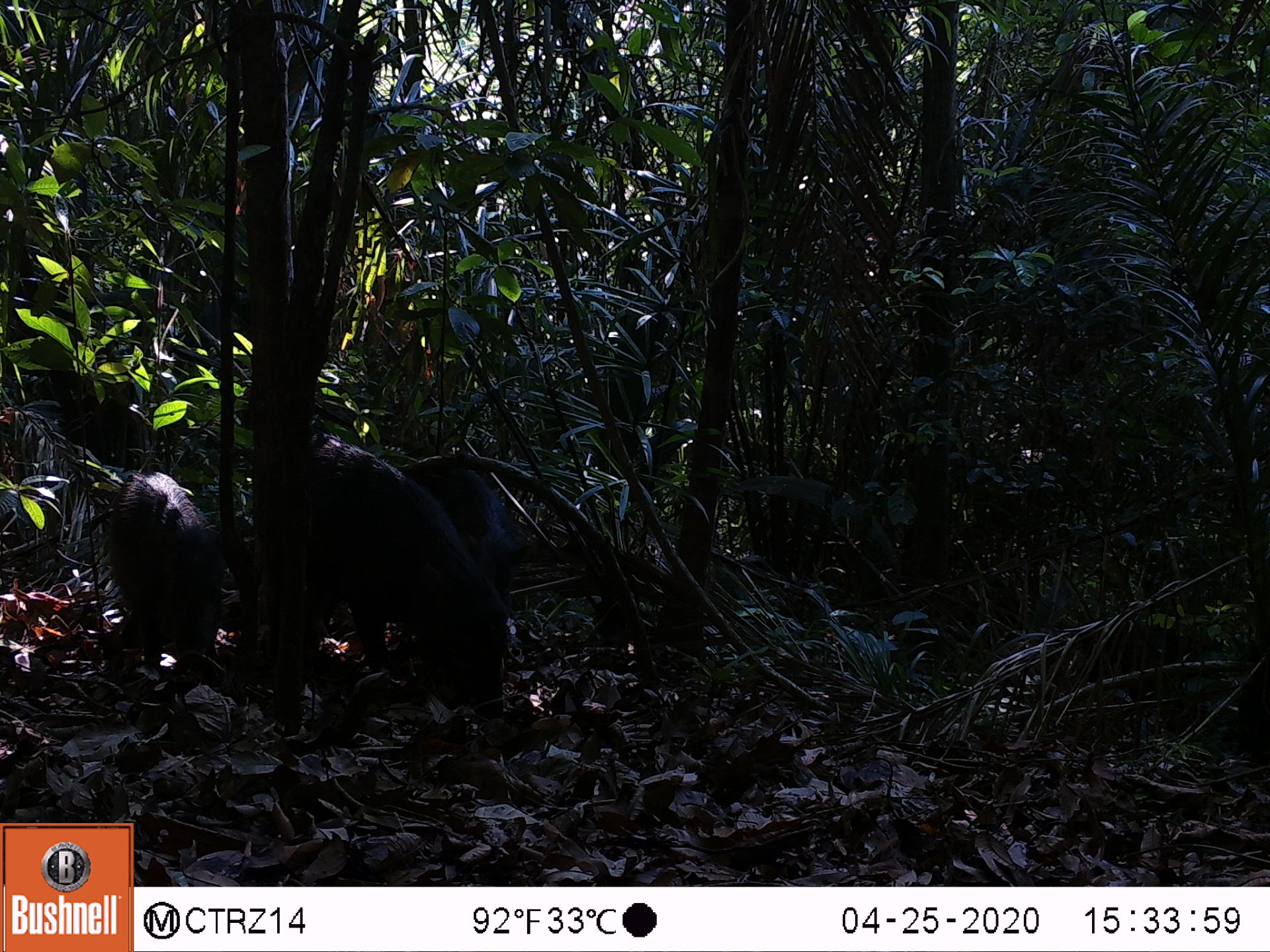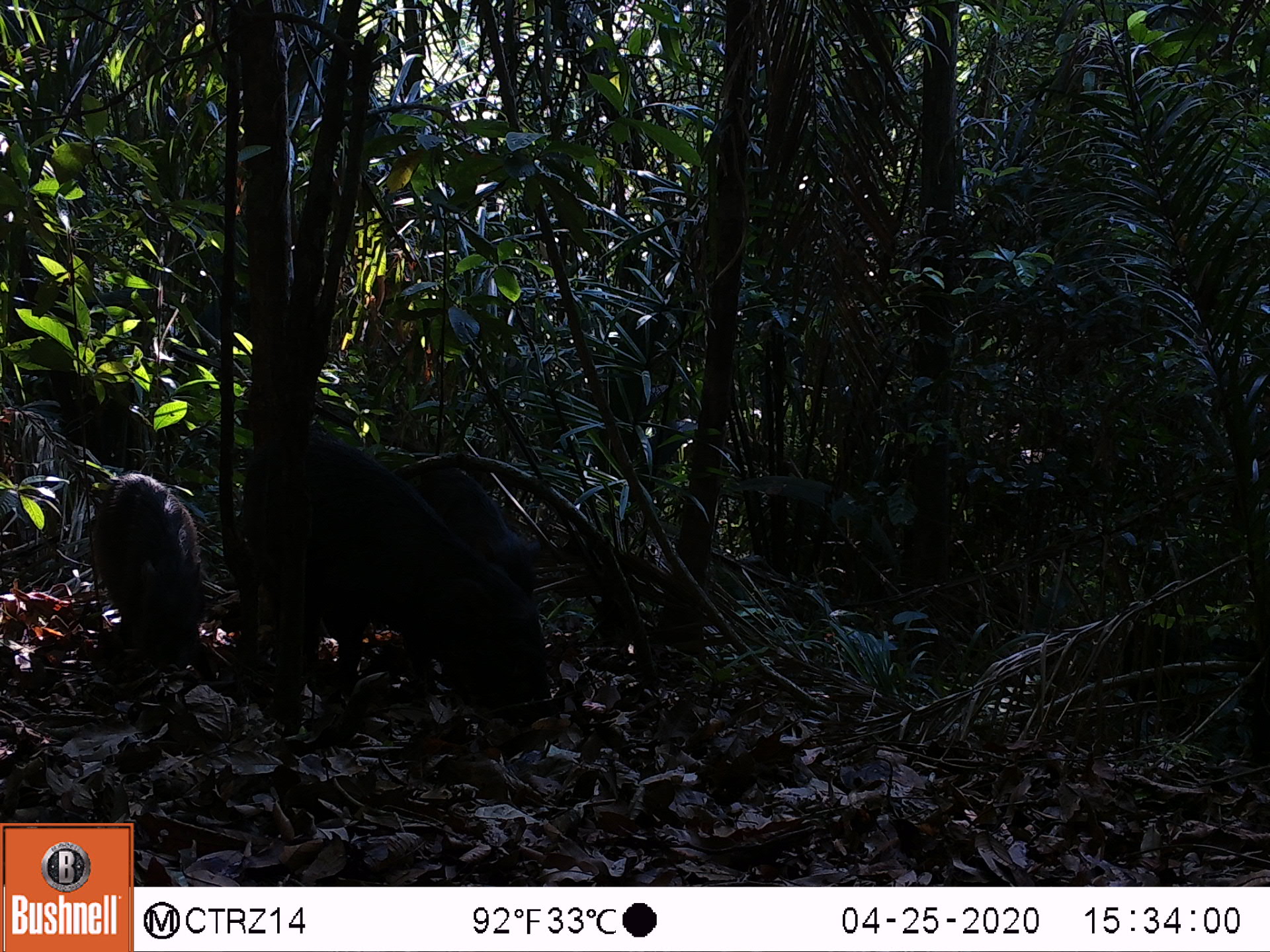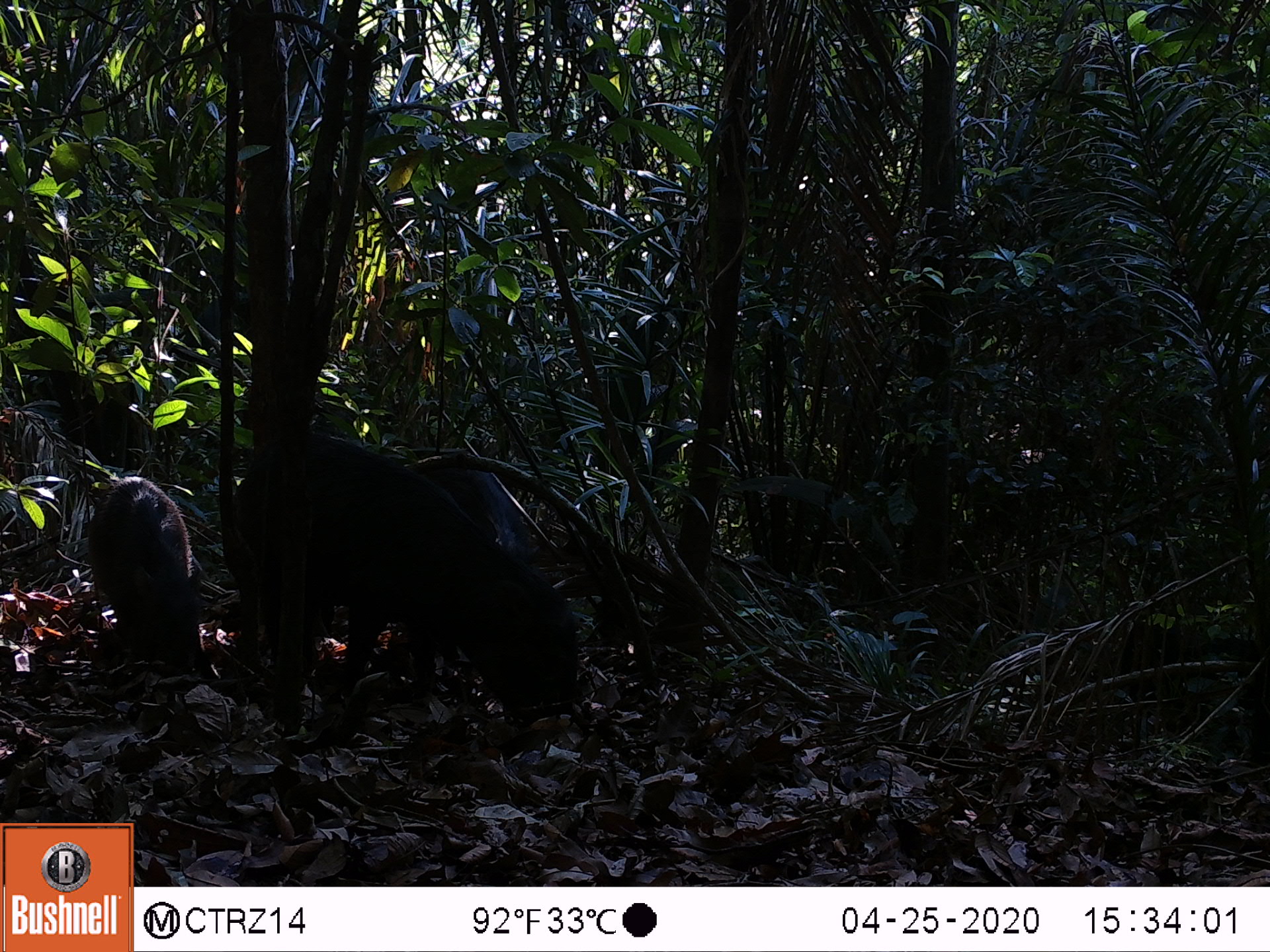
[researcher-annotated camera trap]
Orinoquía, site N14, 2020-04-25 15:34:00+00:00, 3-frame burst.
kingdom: Animalia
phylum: Chordata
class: Mammalia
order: Artiodactyla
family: Tayassuidae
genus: Tayassu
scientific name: Tayassu pecari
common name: white-lipped peccary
White-lipped peccary (Tayassu pecari).